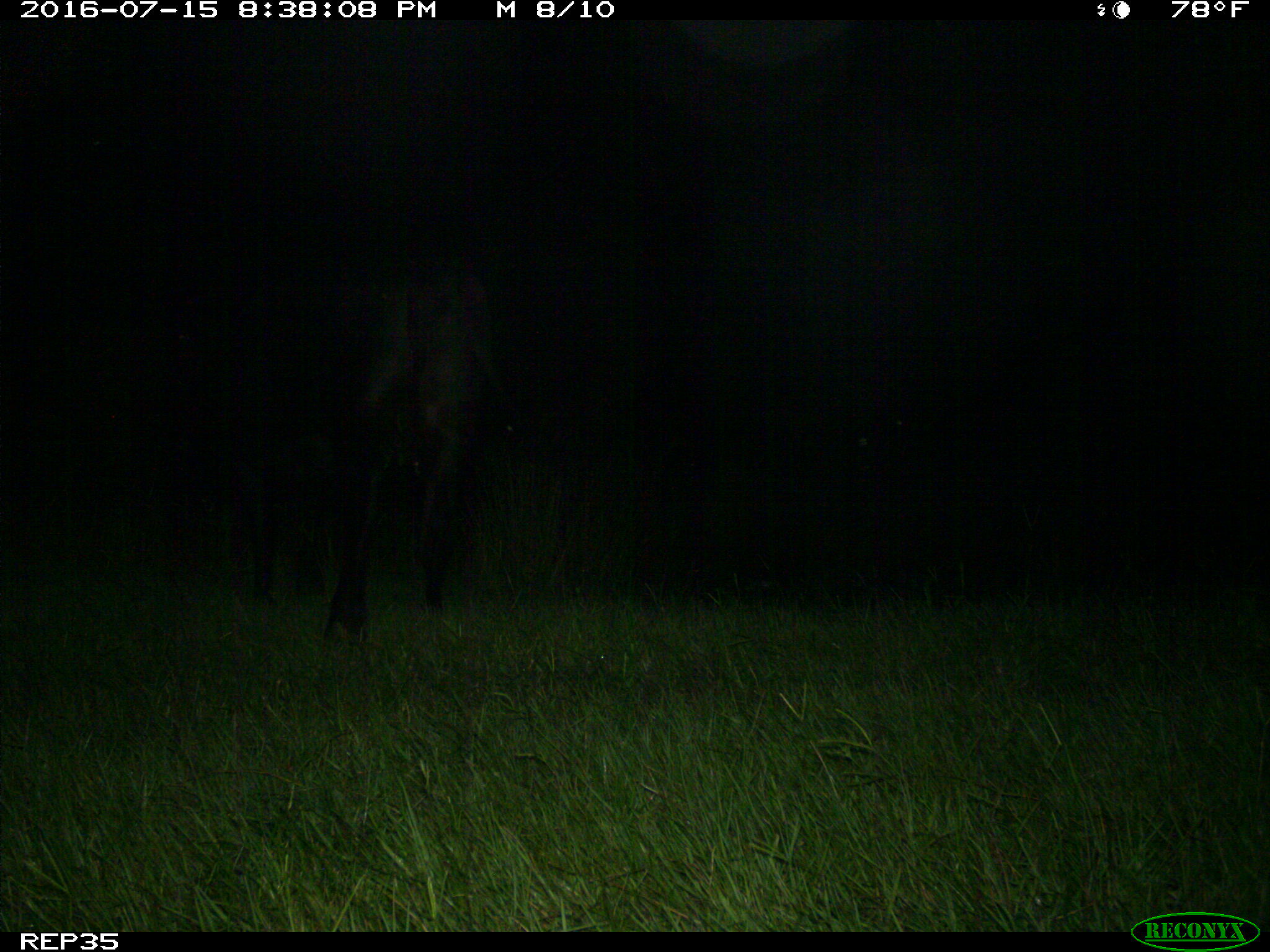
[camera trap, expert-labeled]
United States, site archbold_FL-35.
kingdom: Animalia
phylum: Chordata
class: Mammalia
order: Artiodactyla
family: Bovidae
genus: Bos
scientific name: Bos taurus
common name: domestic cow